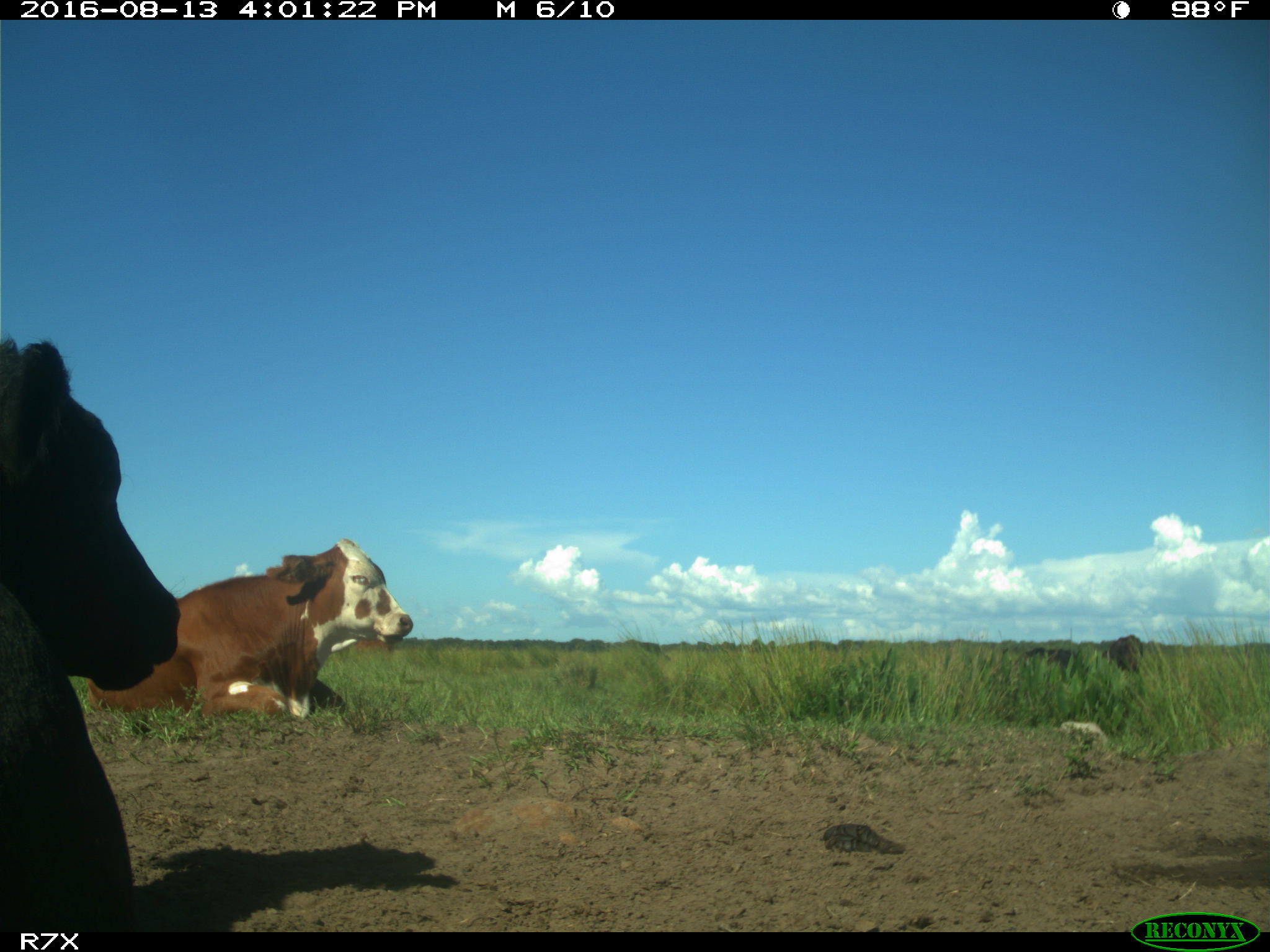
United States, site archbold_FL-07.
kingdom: Animalia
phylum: Chordata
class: Mammalia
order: Artiodactyla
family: Bovidae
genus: Bos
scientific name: Bos taurus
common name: domestic cow